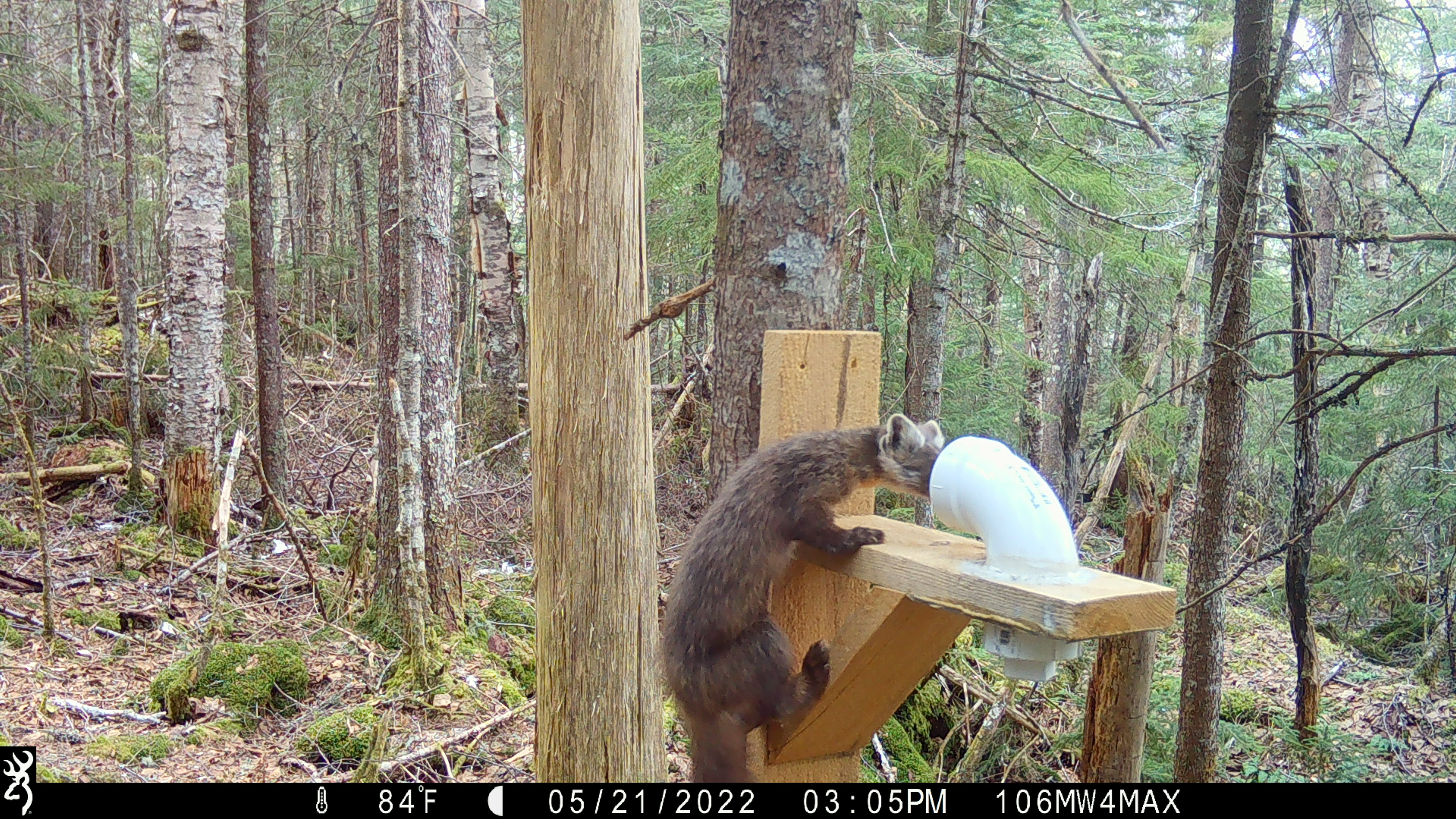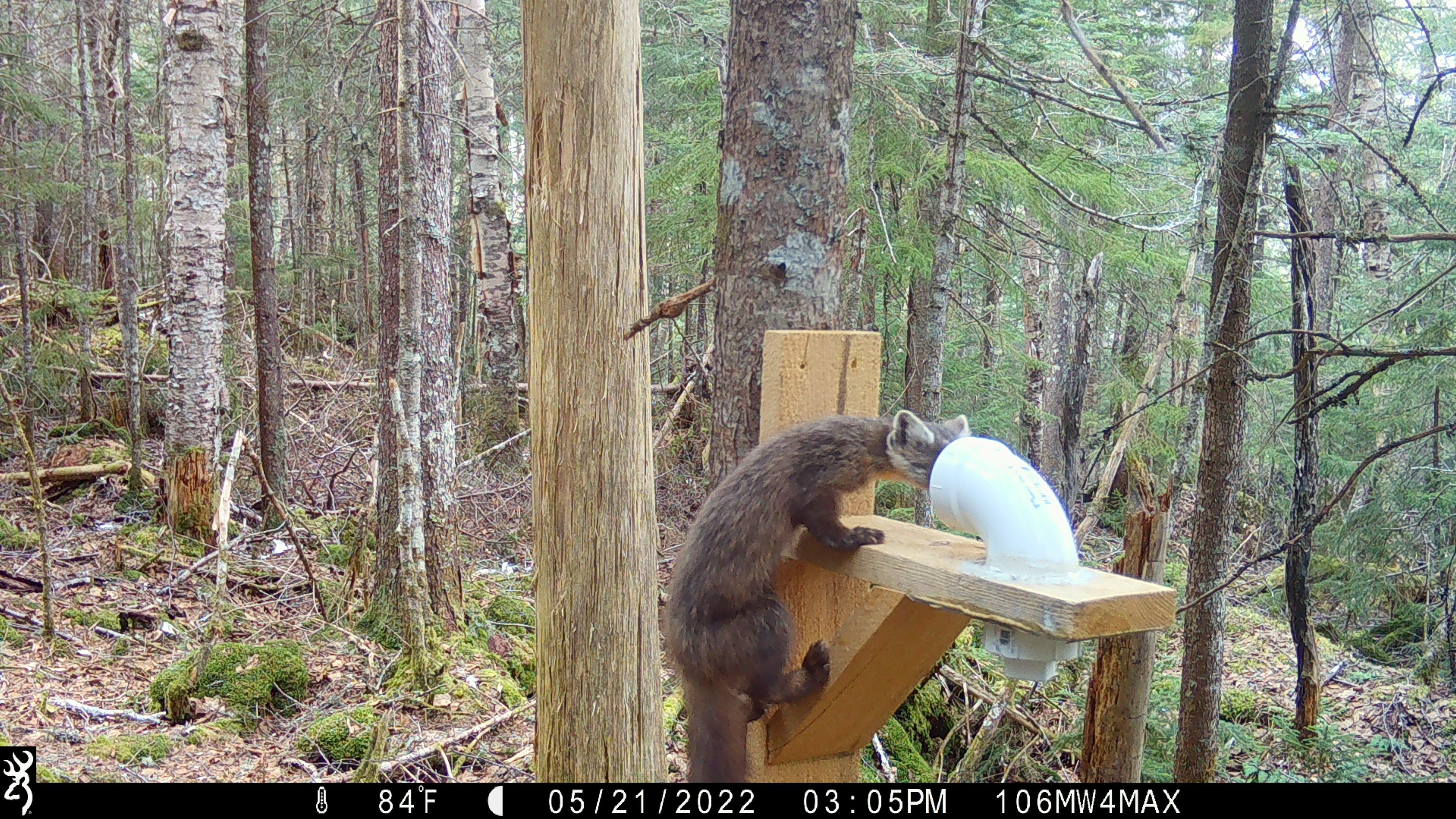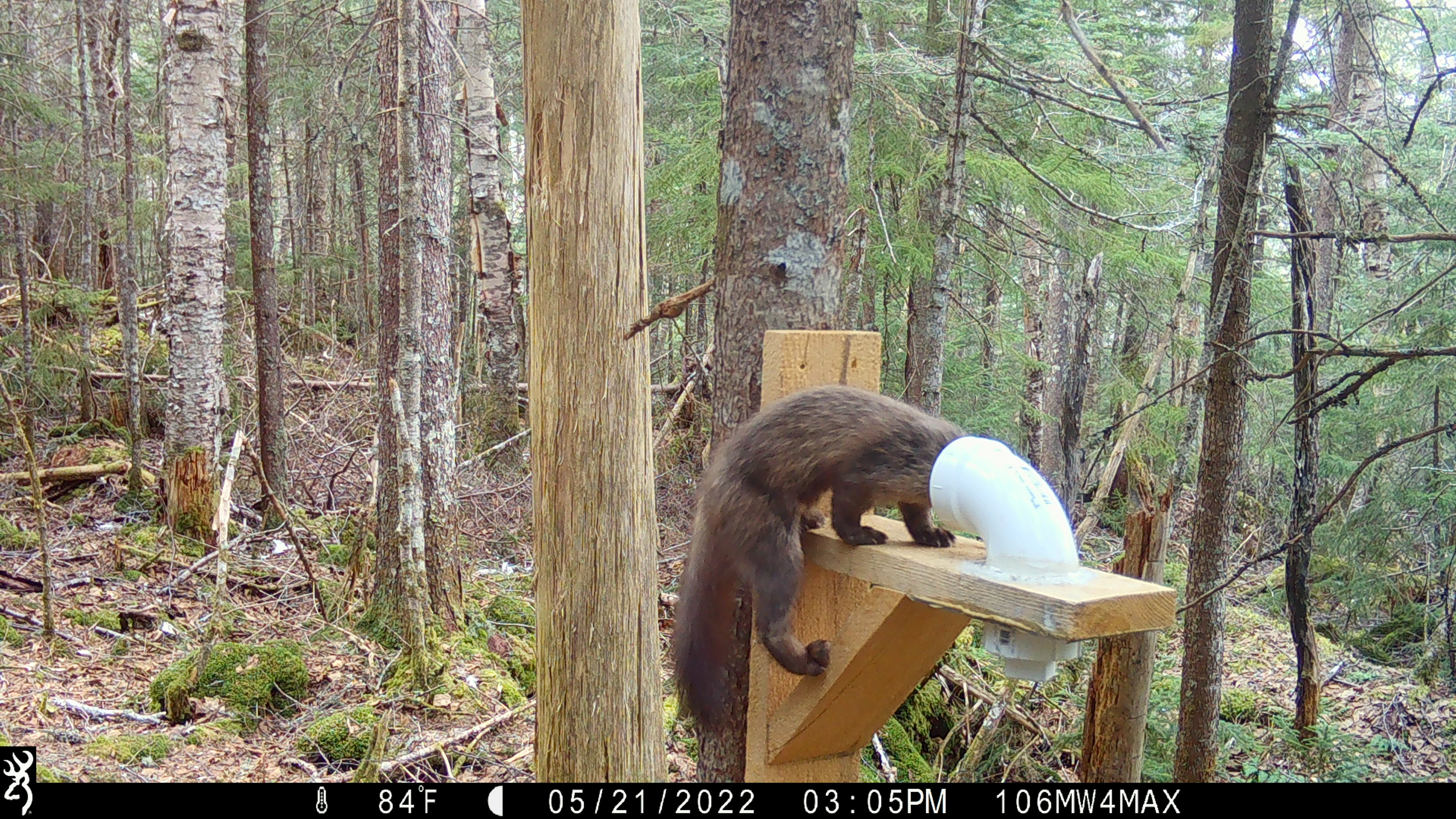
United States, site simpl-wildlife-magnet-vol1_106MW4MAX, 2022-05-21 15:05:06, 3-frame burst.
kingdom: Animalia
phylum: Chordata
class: Mammalia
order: Carnivora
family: Mustelidae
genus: Martes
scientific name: Martes americana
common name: american marten